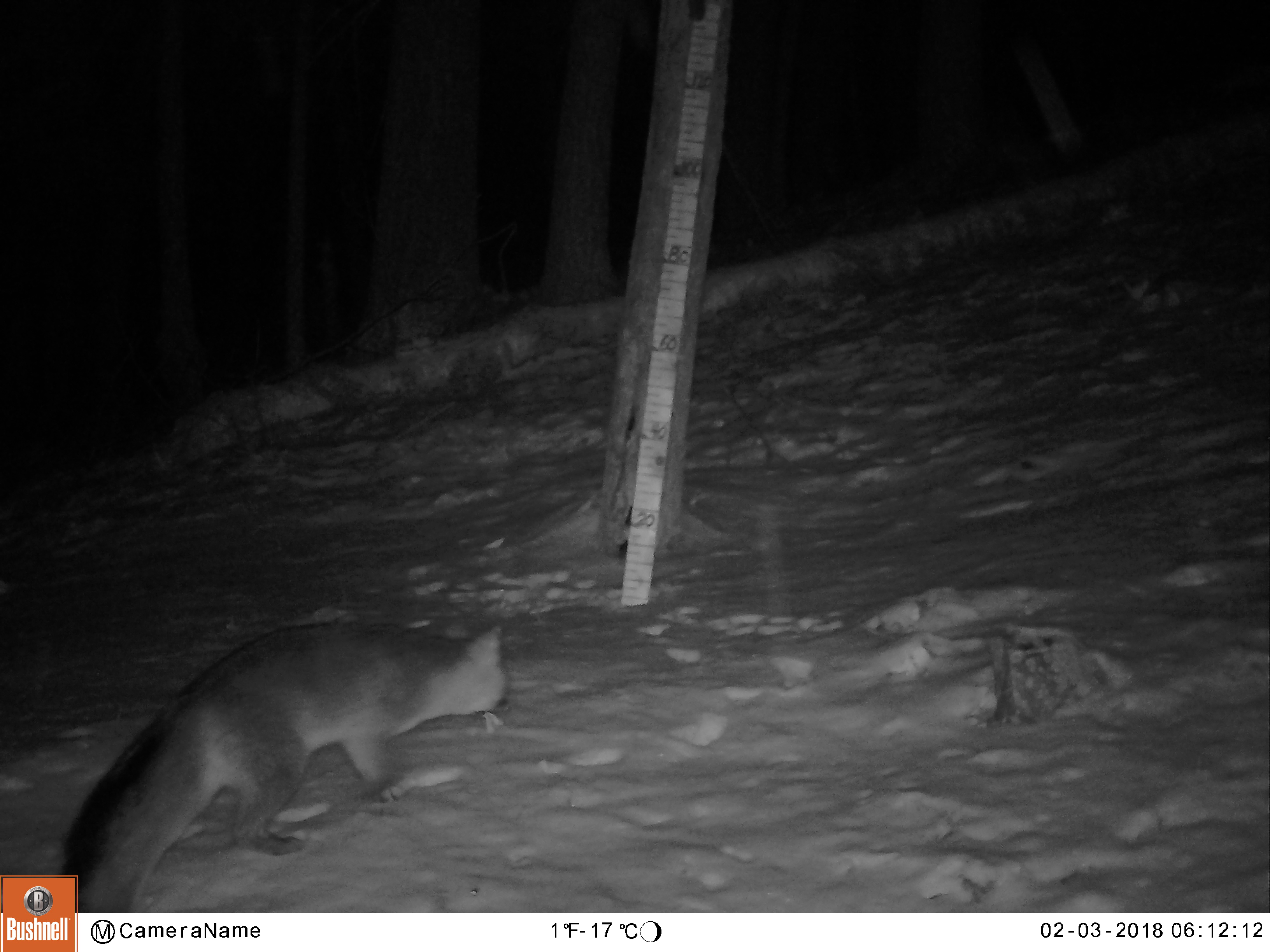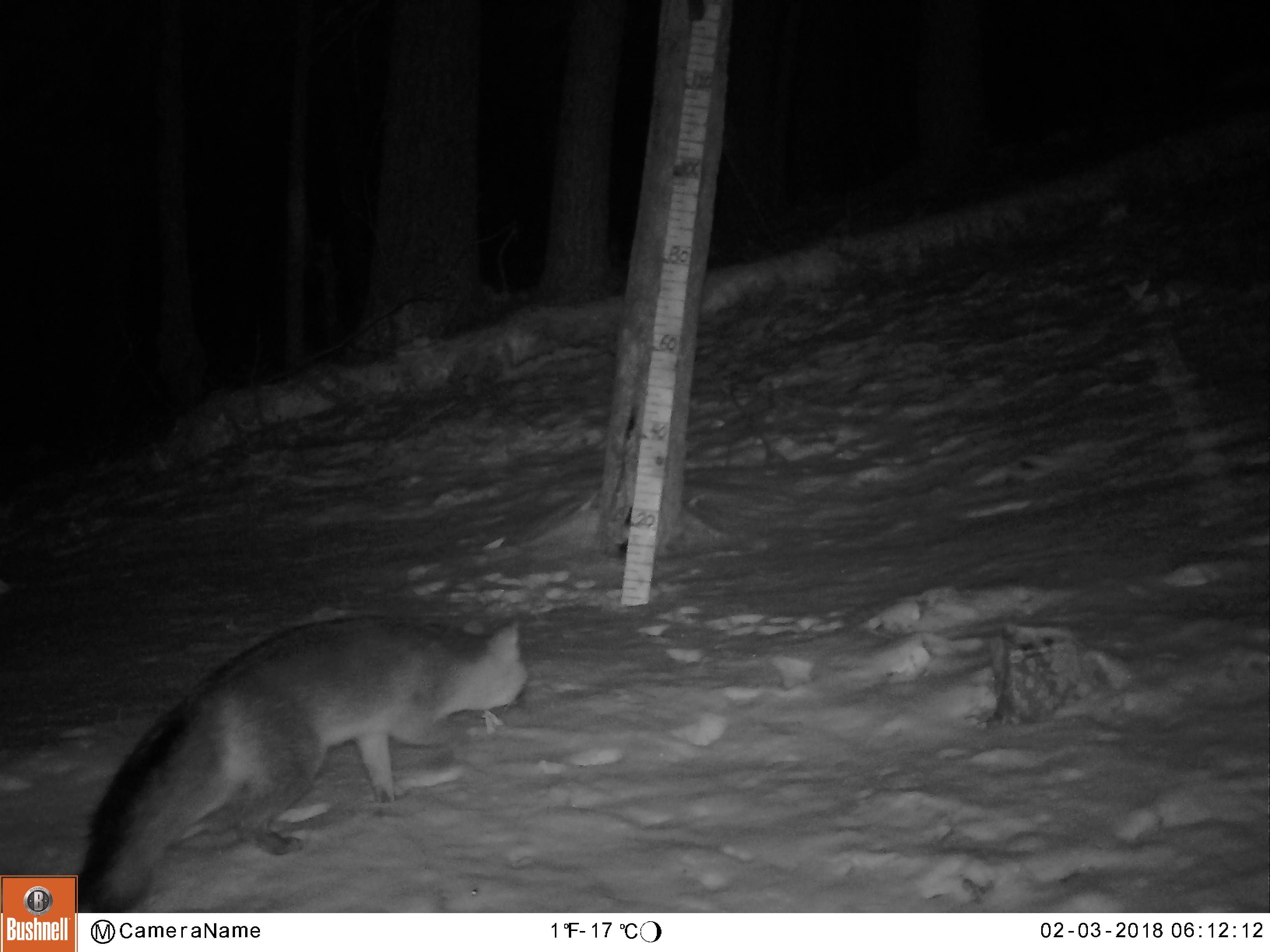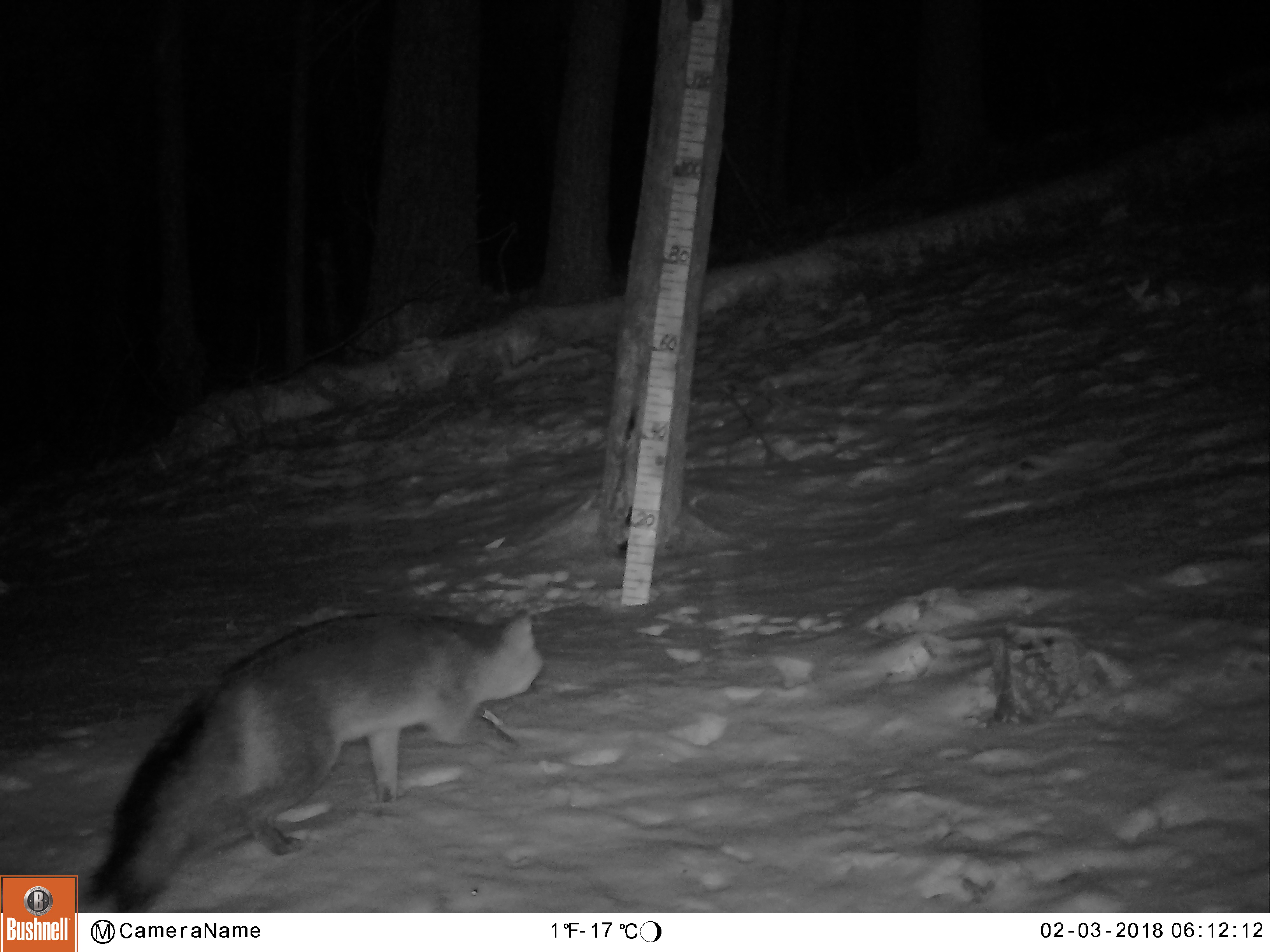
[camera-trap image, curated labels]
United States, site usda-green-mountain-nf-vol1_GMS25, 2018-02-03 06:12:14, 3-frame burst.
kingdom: Animalia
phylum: Chordata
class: Mammalia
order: Carnivora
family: Canidae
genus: Urocyon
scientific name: Urocyon cinereoargenteus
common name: gray fox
Gray fox (Urocyon cinereoargenteus).